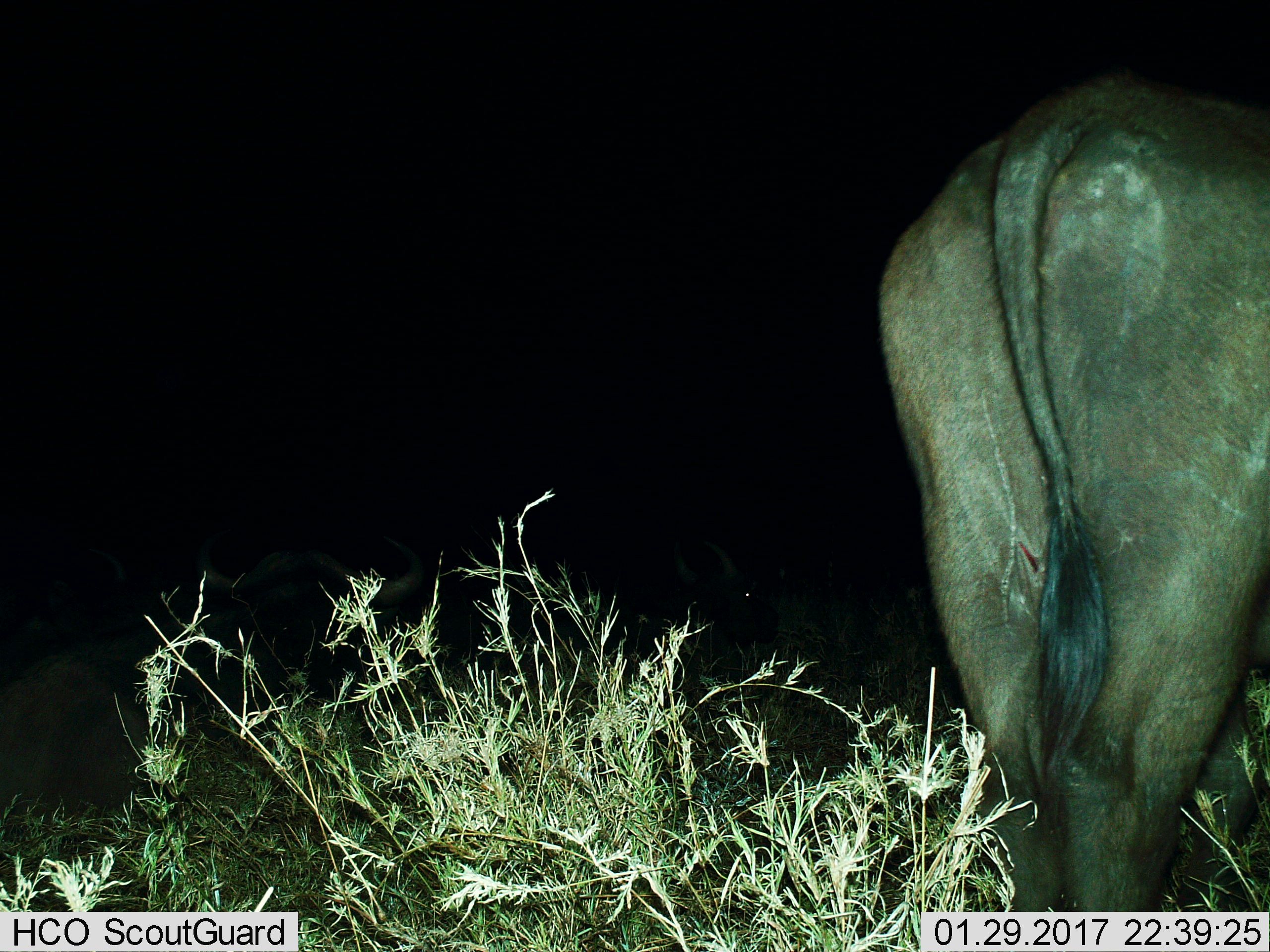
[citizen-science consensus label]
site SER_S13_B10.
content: unidentified animal